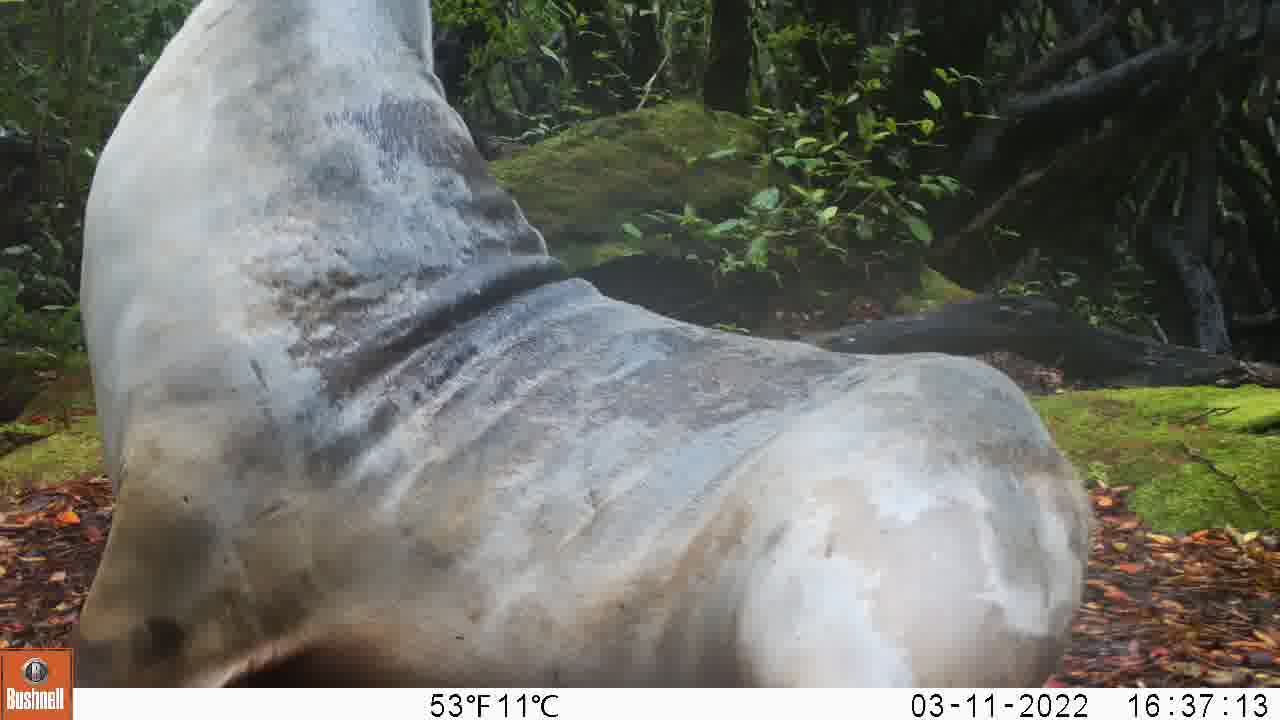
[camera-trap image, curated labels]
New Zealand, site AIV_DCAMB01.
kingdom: Animalia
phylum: Chordata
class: Mammalia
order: Carnivora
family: Otariidae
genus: Phocarctos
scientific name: Phocarctos hookeri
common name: new zealand sea lion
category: sealion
Sealion (new zealand sea lion) (Phocarctos hookeri).